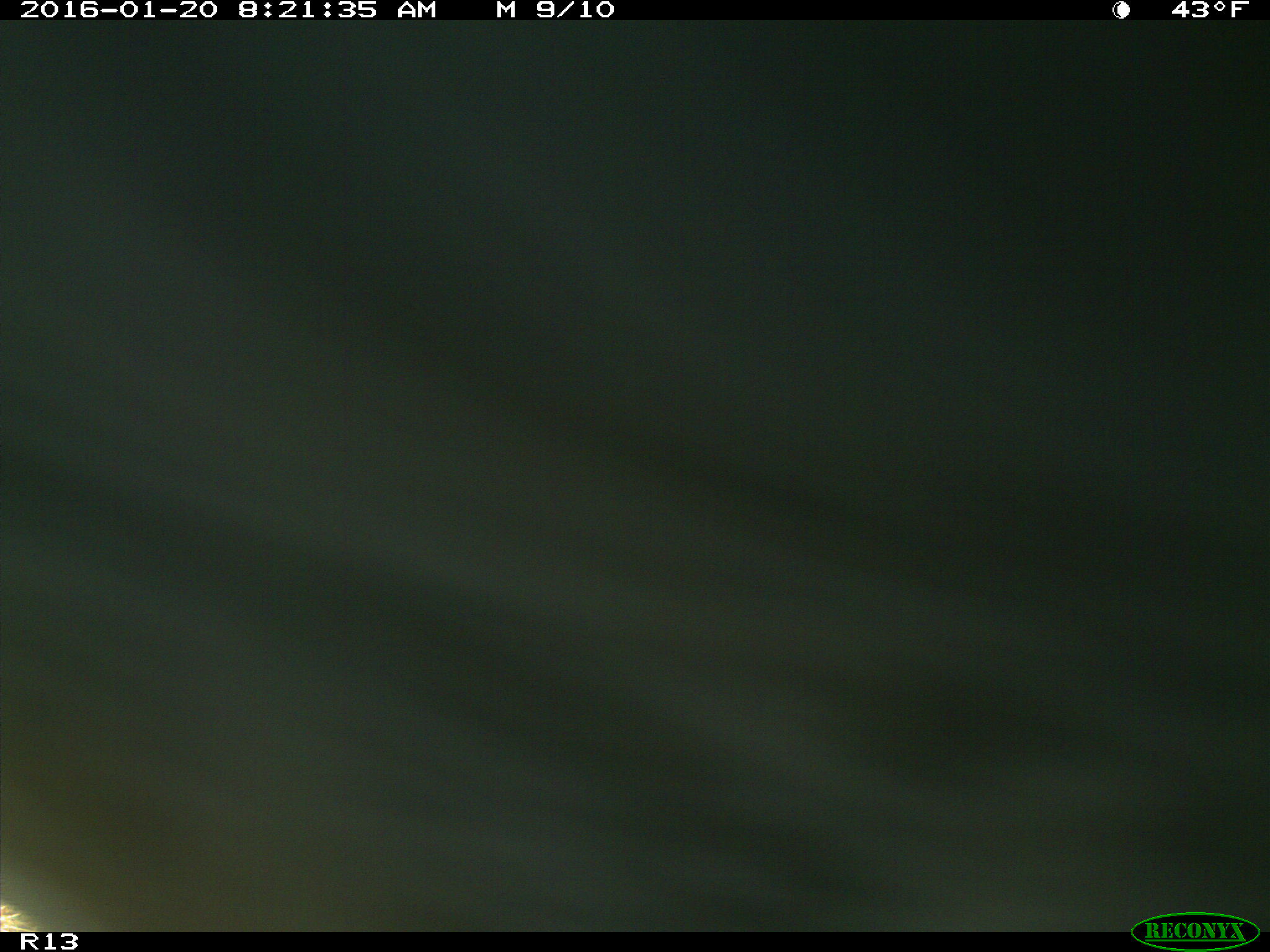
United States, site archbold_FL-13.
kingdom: Animalia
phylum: Chordata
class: Mammalia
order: Artiodactyla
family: Bovidae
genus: Bos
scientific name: Bos taurus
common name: domestic cow